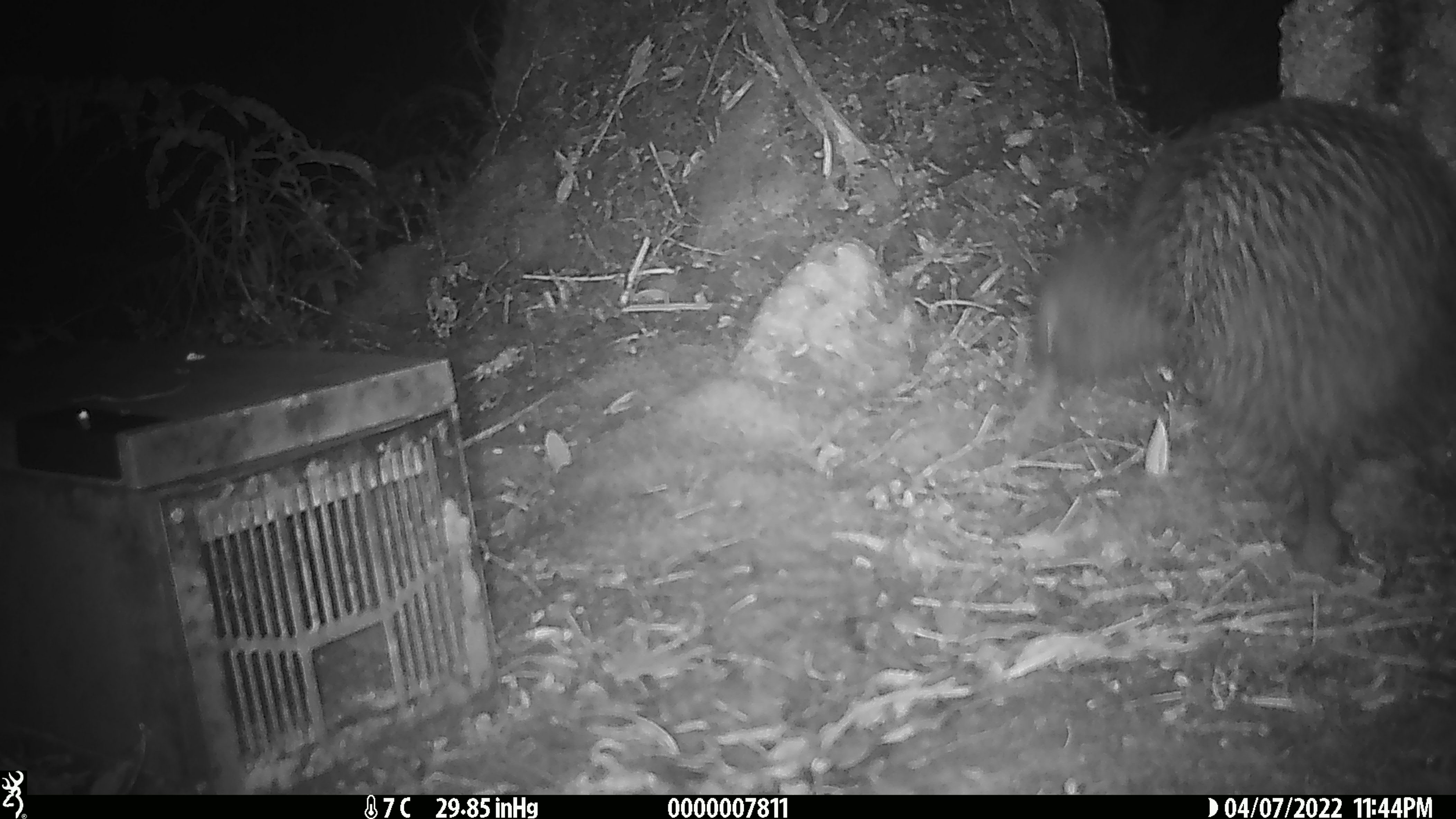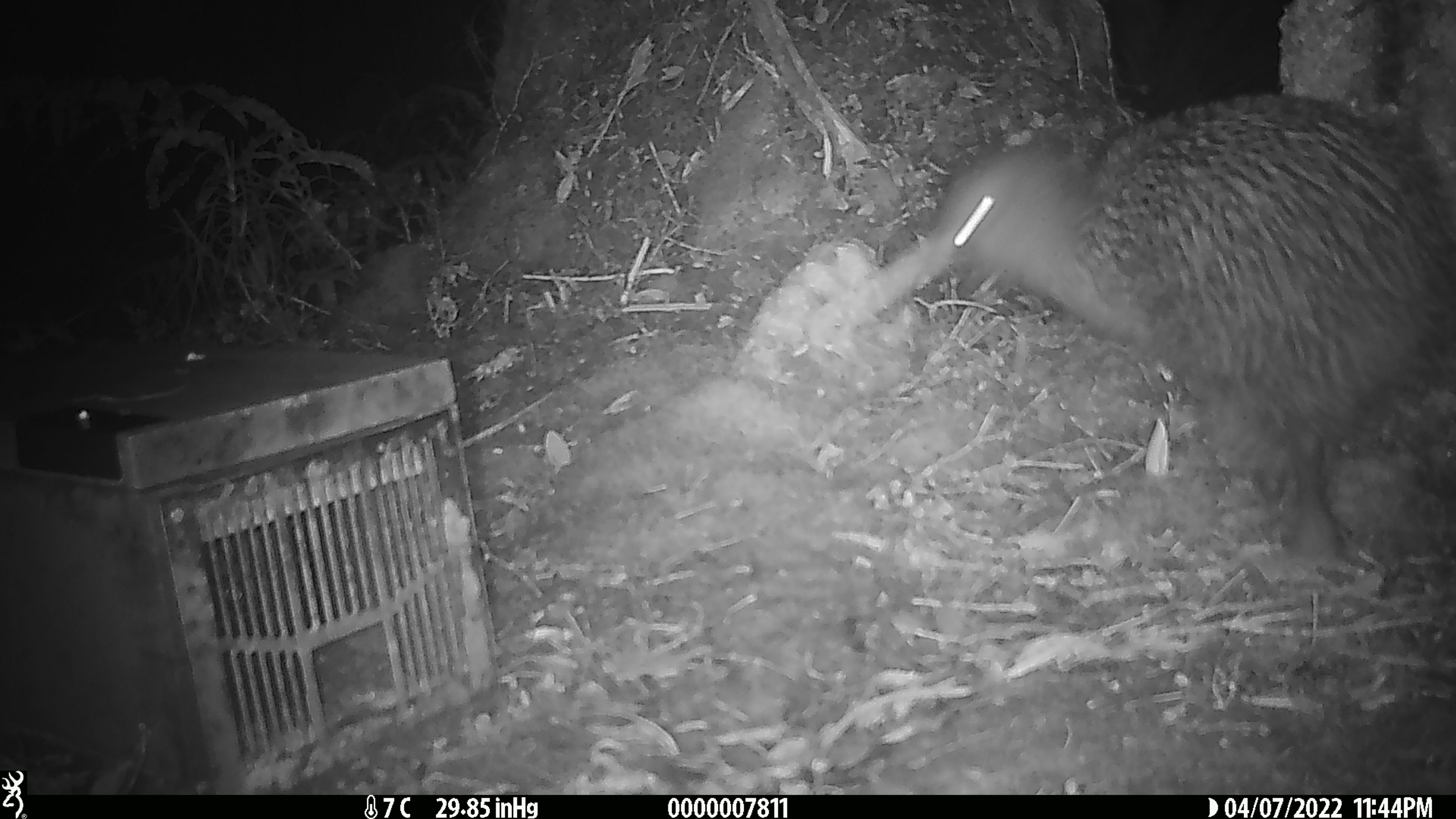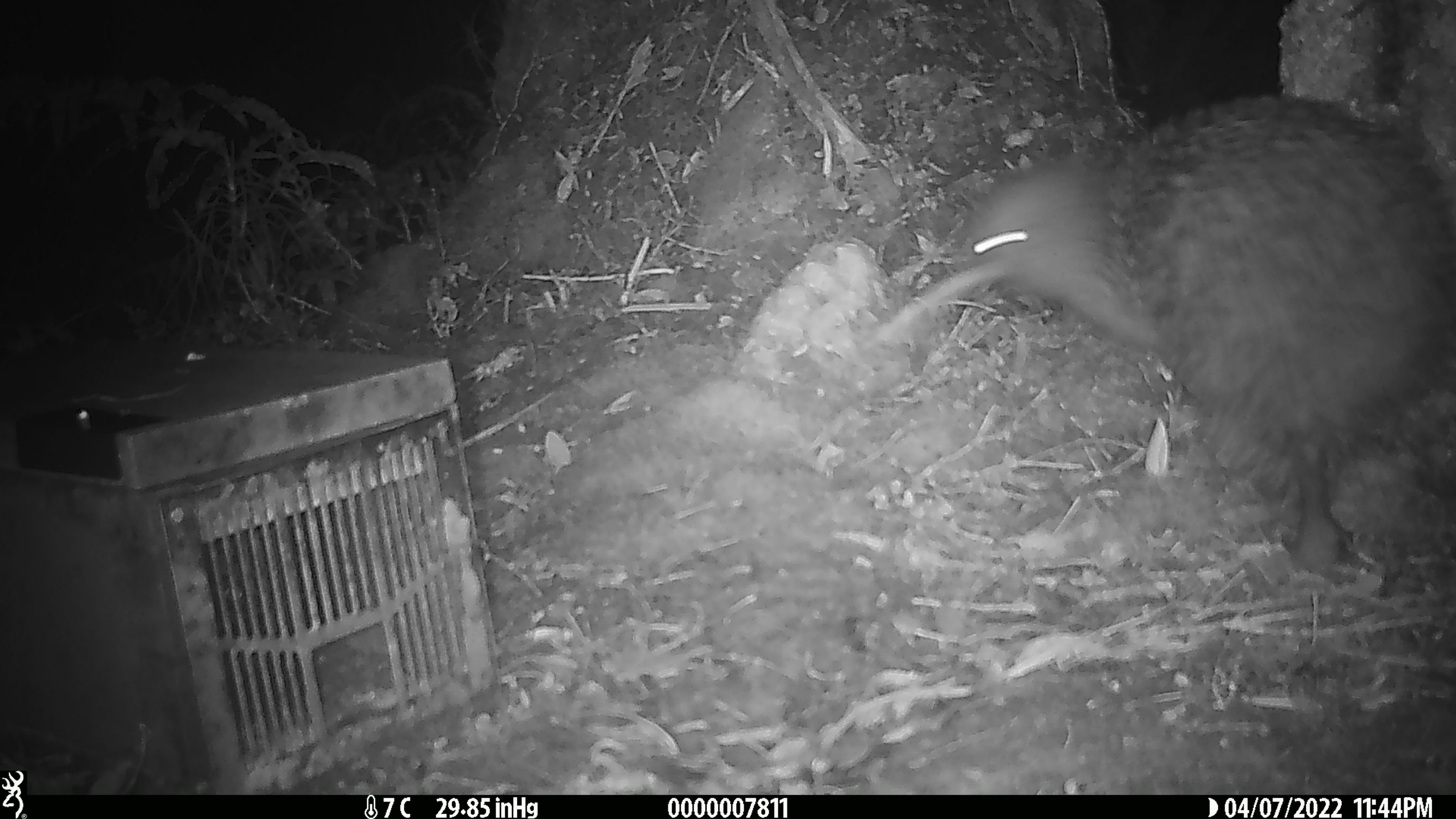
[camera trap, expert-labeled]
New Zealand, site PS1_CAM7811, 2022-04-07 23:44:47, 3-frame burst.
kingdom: Animalia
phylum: Chordata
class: Aves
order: Apterygiformes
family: Apterygidae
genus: Apteryx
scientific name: Apteryx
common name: kiwi